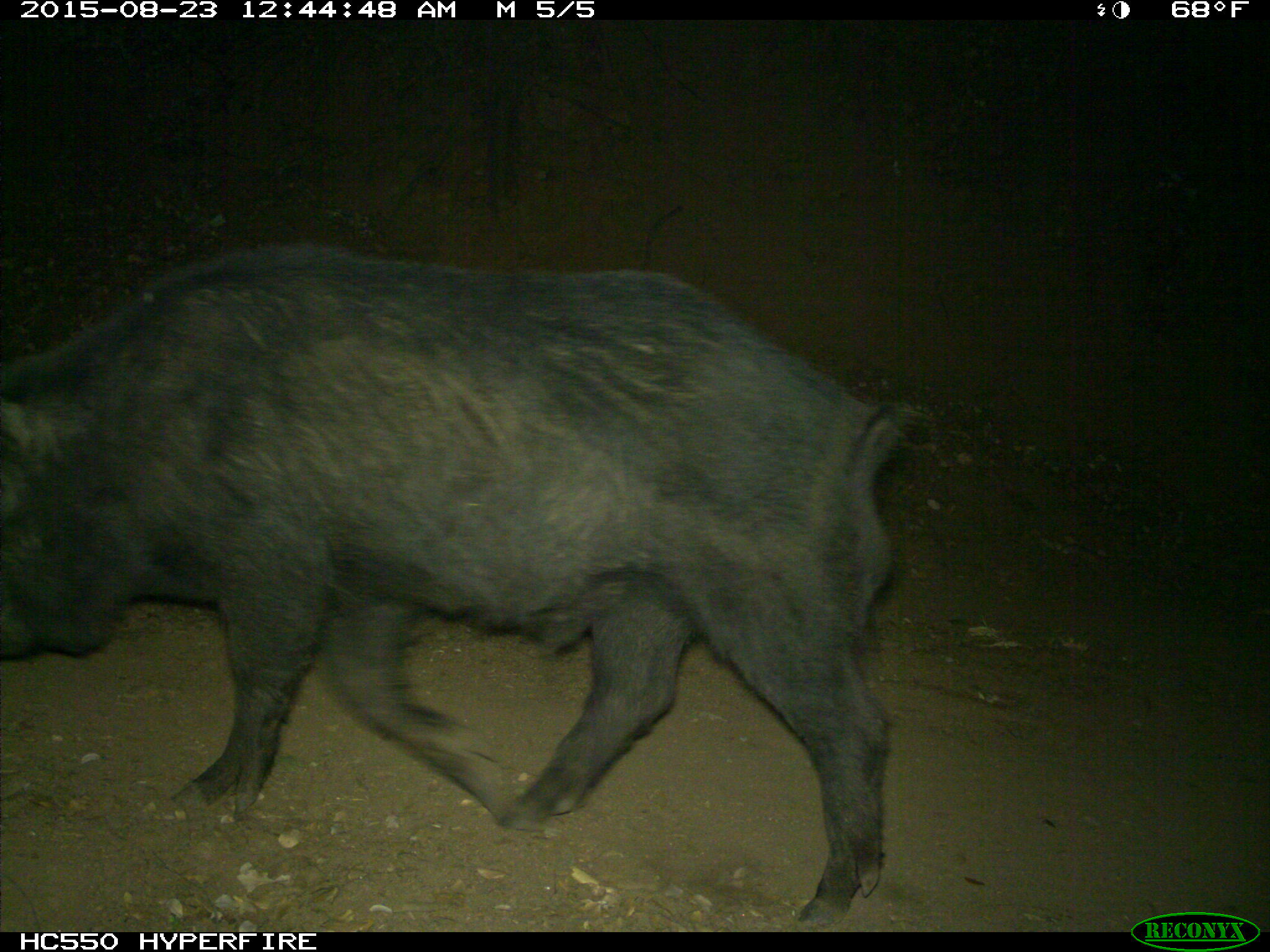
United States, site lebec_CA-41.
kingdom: Animalia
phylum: Chordata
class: Mammalia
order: Artiodactyla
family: Suidae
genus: Sus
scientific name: Sus scrofa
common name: wild boar